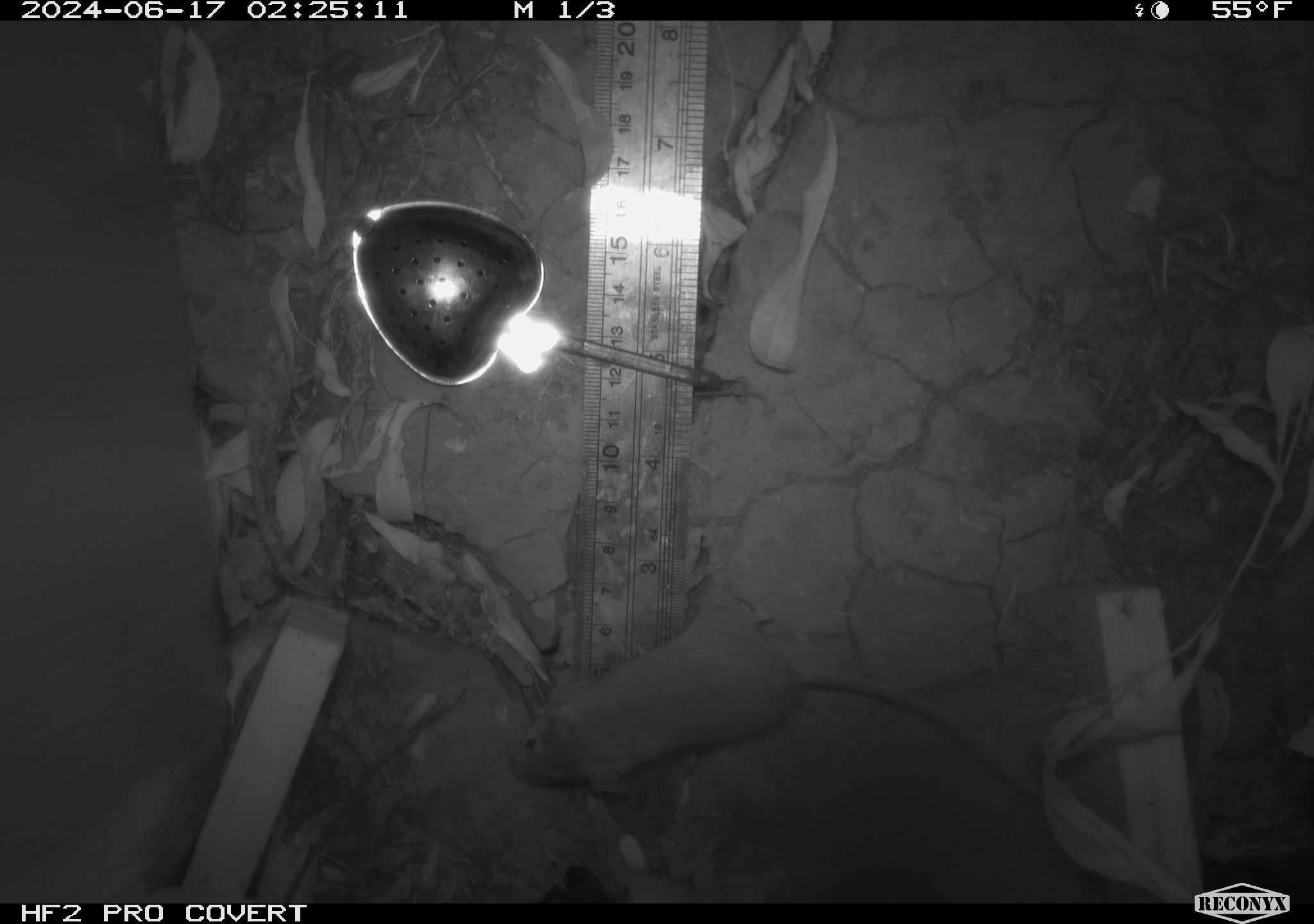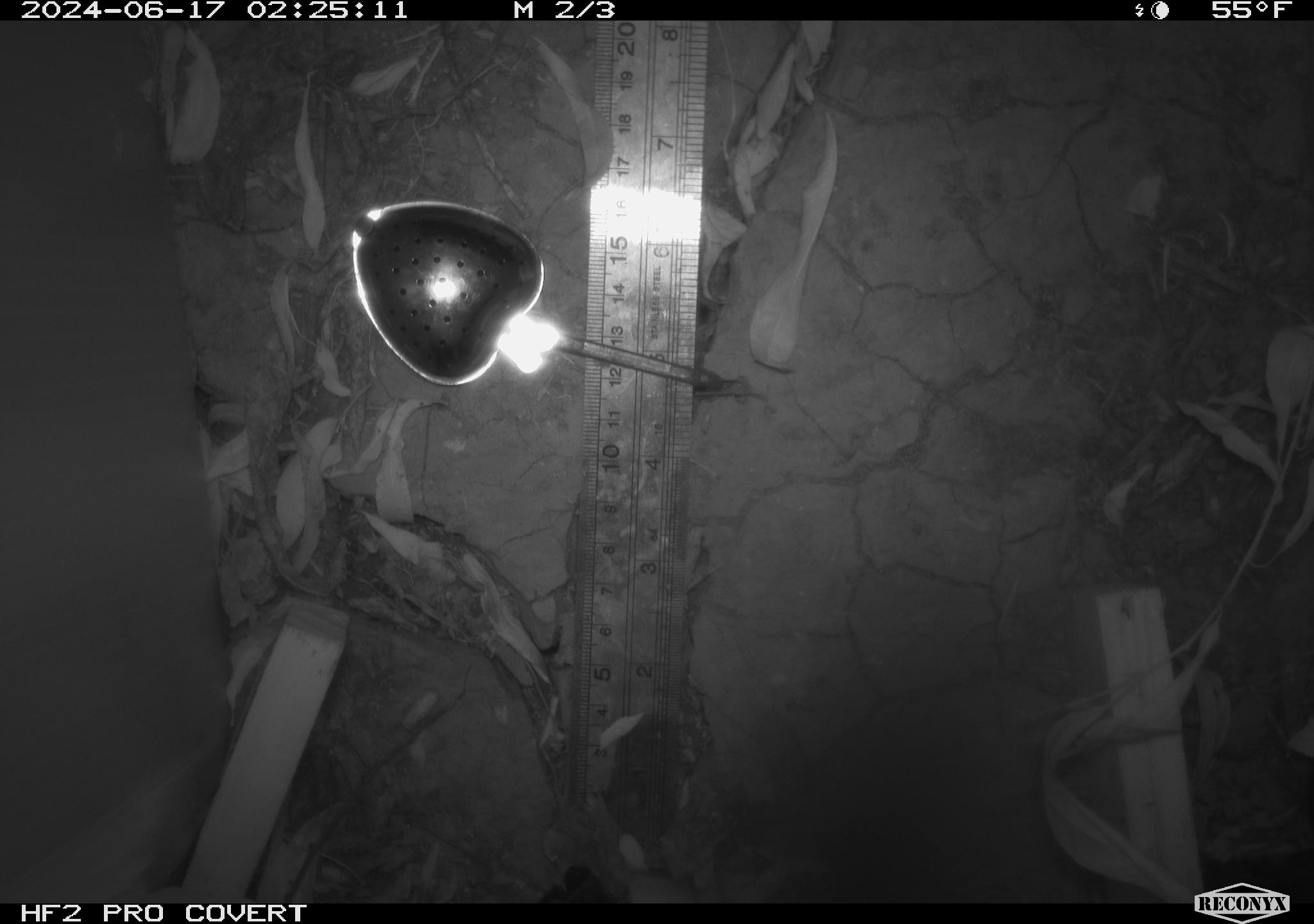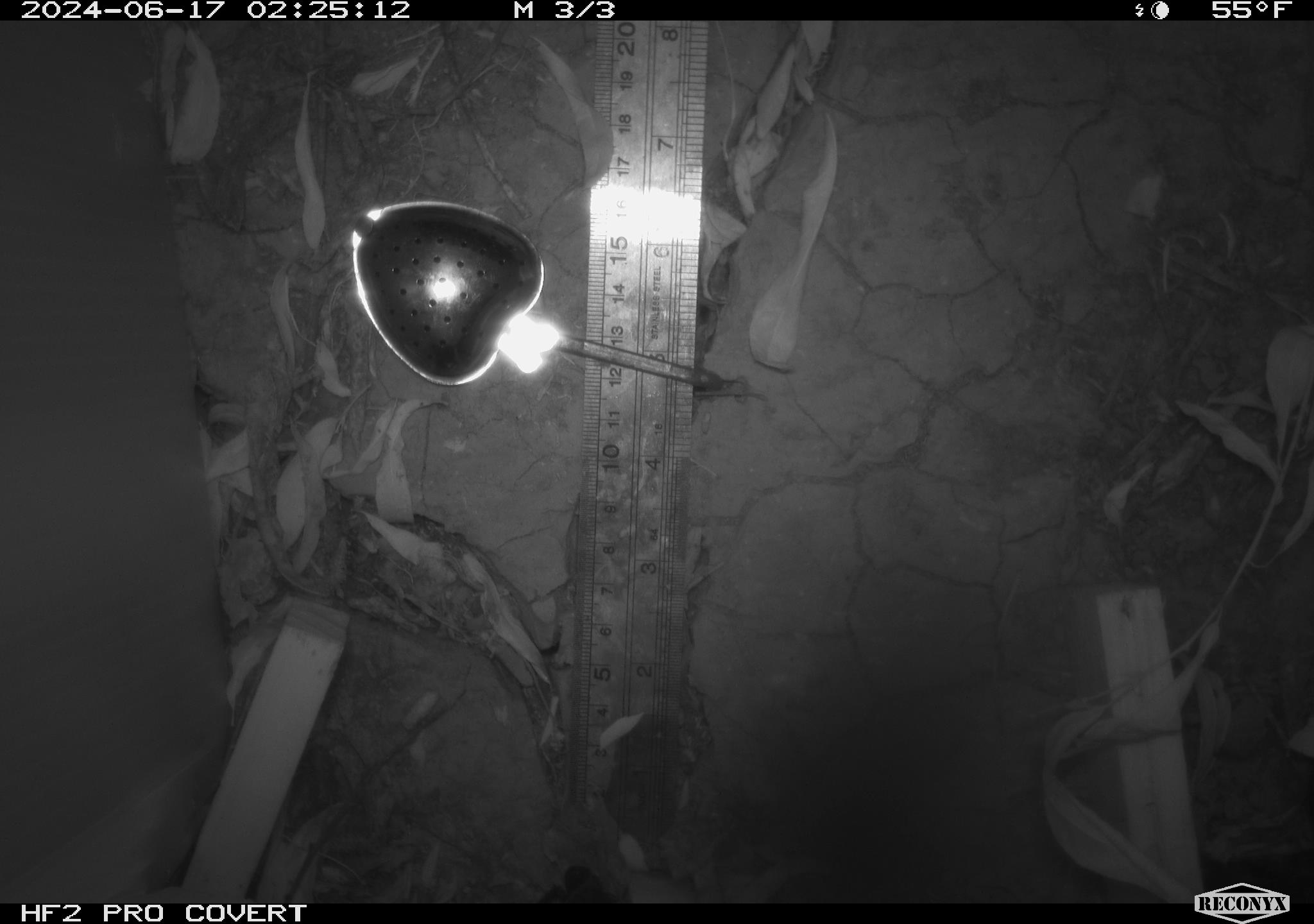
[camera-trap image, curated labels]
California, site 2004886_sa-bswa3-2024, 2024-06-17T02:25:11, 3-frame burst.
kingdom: Animalia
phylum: Chordata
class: Mammalia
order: Rodentia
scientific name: Rodentia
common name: mouse species